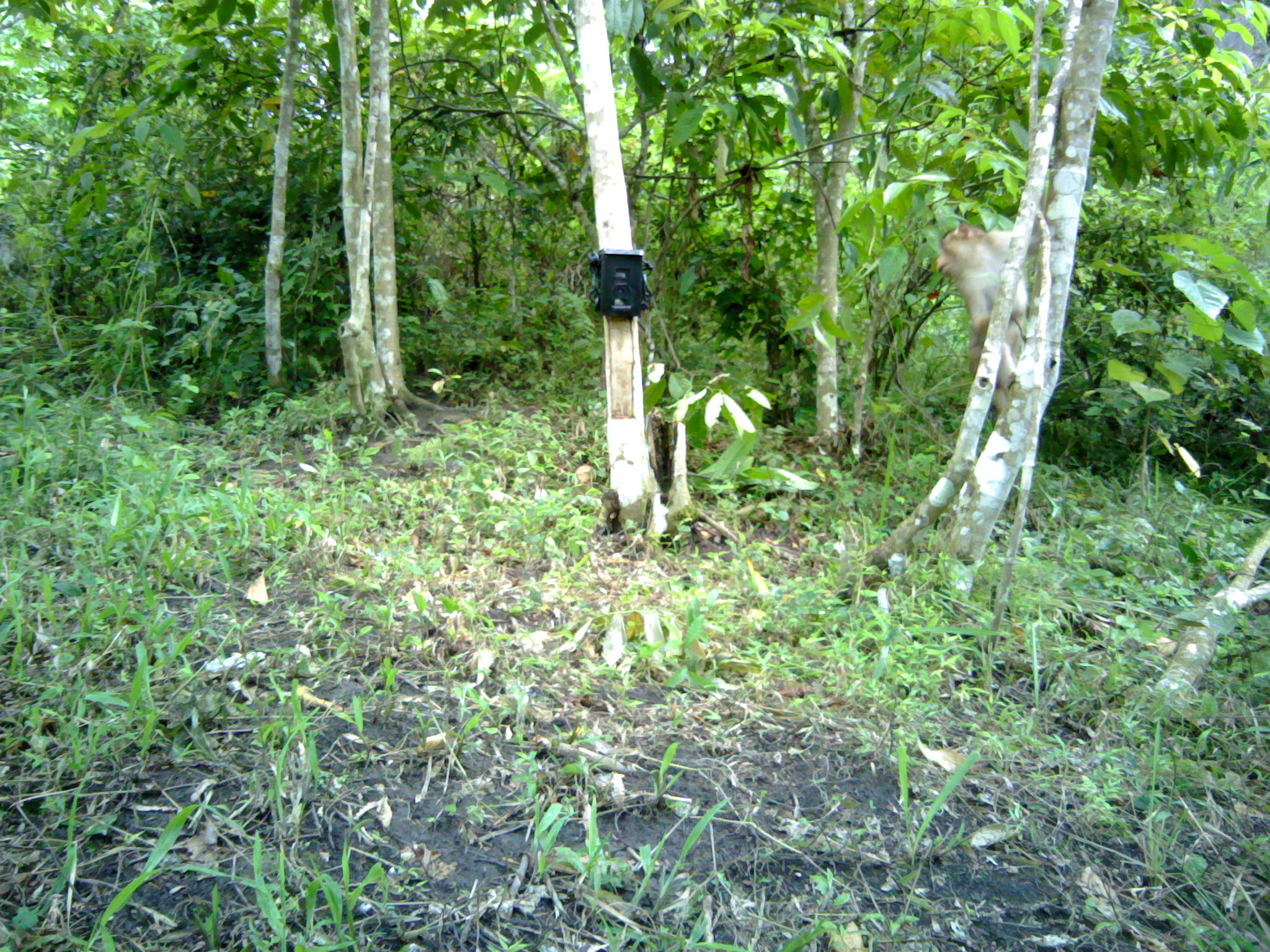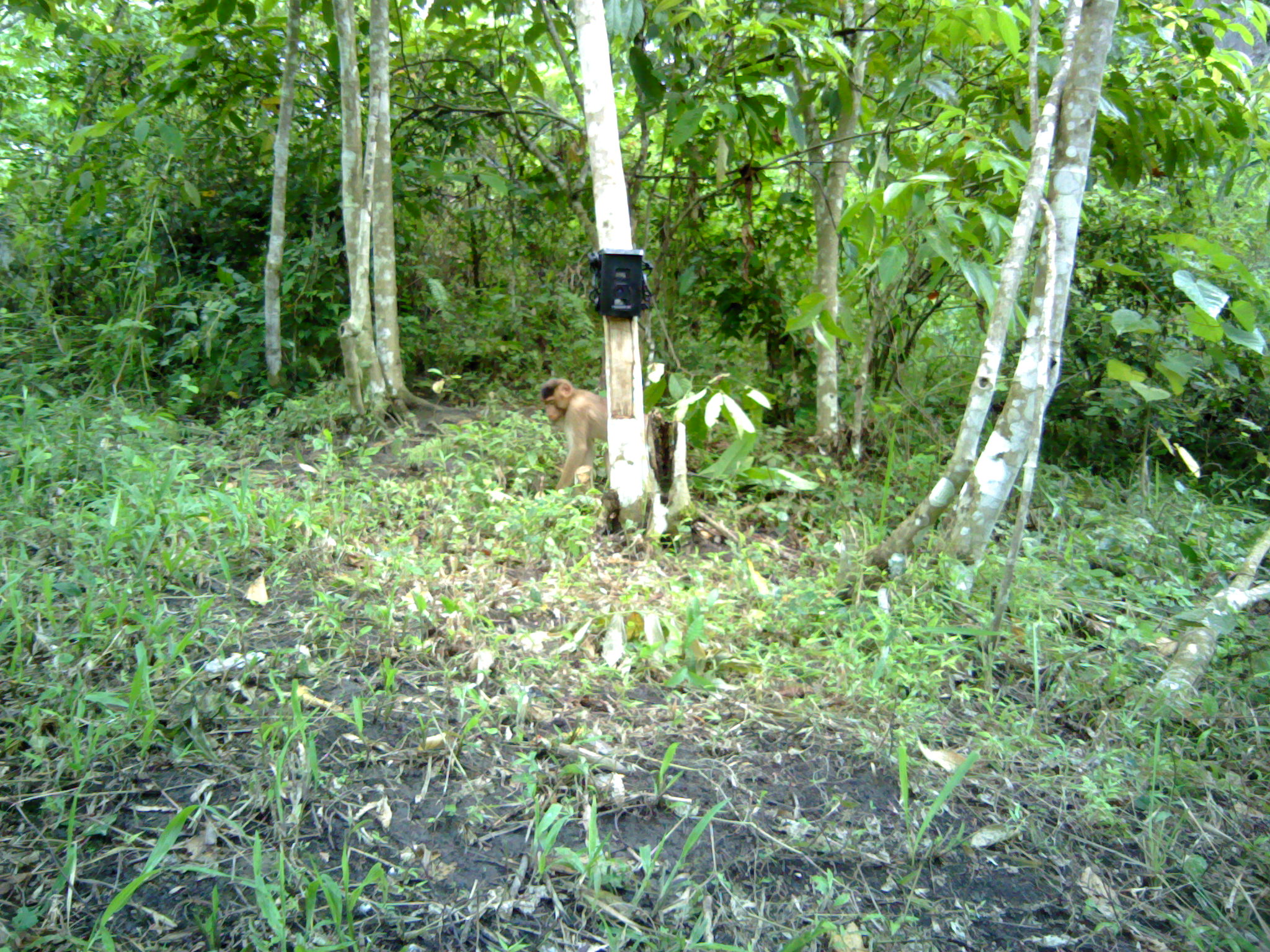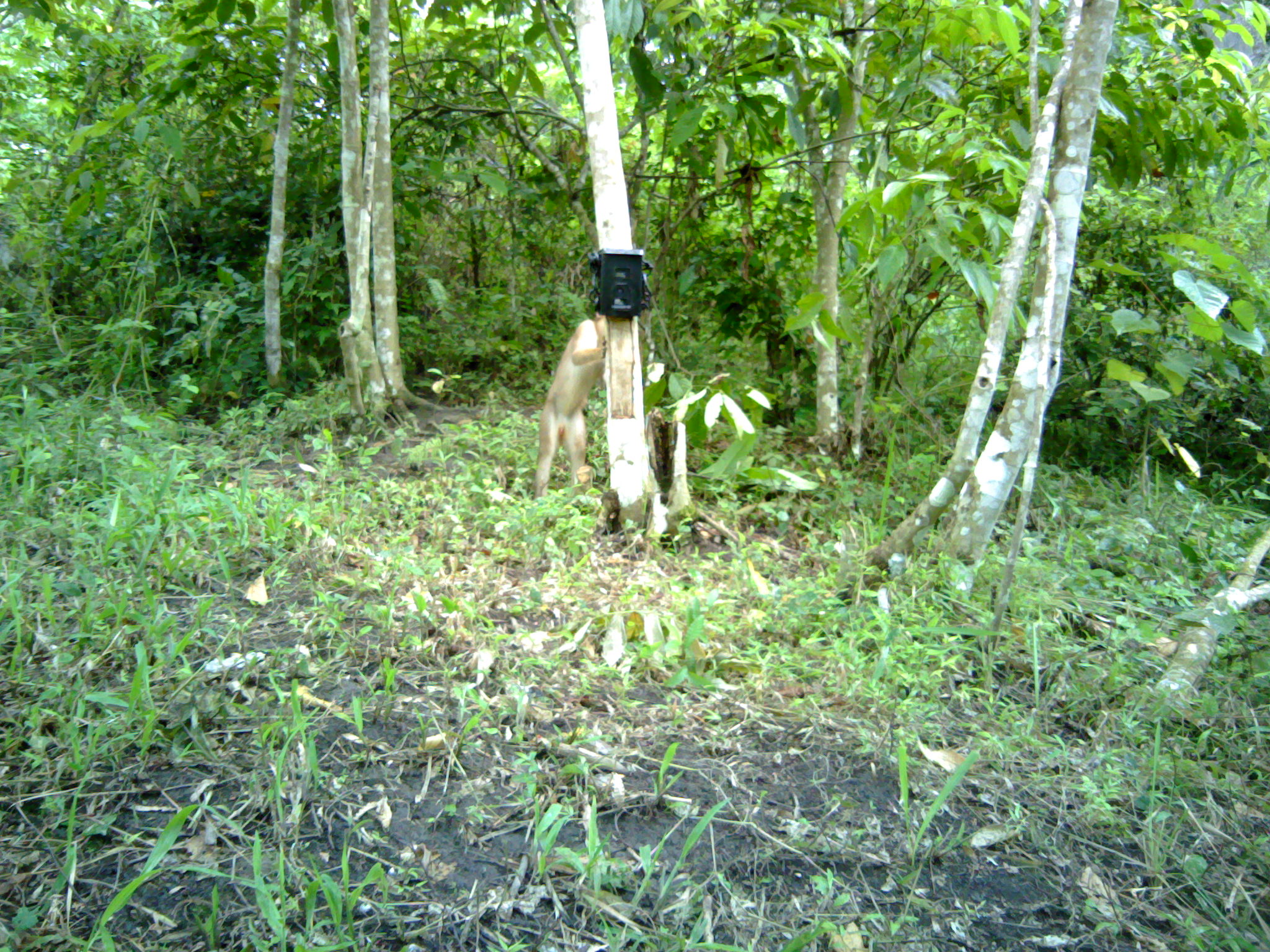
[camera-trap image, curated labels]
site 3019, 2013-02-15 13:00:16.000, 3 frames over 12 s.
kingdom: Animalia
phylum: Chordata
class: Mammalia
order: Primates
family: Cercopithecidae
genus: Macaca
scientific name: Macaca nemestrina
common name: southern pig-tailed macaque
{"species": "Macaca nemestrina (southern pig-tailed macaque)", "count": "1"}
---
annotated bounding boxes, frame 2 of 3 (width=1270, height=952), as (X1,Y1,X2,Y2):
macaca nemestrina: (538,378,656,492)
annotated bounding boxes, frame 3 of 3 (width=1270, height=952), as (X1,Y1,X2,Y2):
macaca nemestrina: (530,308,608,492)